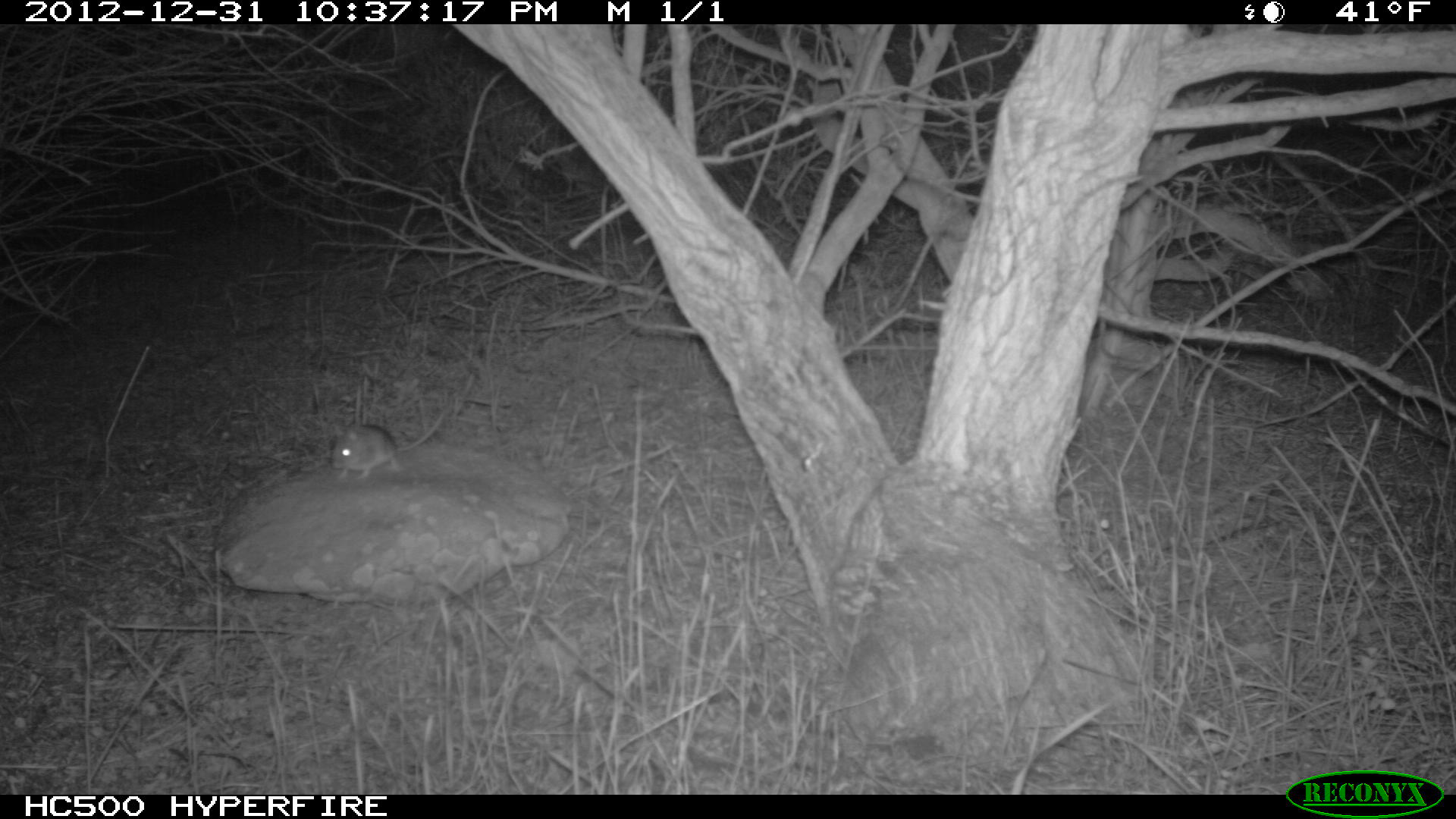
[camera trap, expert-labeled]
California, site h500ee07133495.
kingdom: Animalia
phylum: Chordata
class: Mammalia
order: Rodentia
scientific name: Rodentia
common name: rodent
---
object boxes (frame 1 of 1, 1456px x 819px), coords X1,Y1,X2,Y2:
rodent: 331,413,443,480